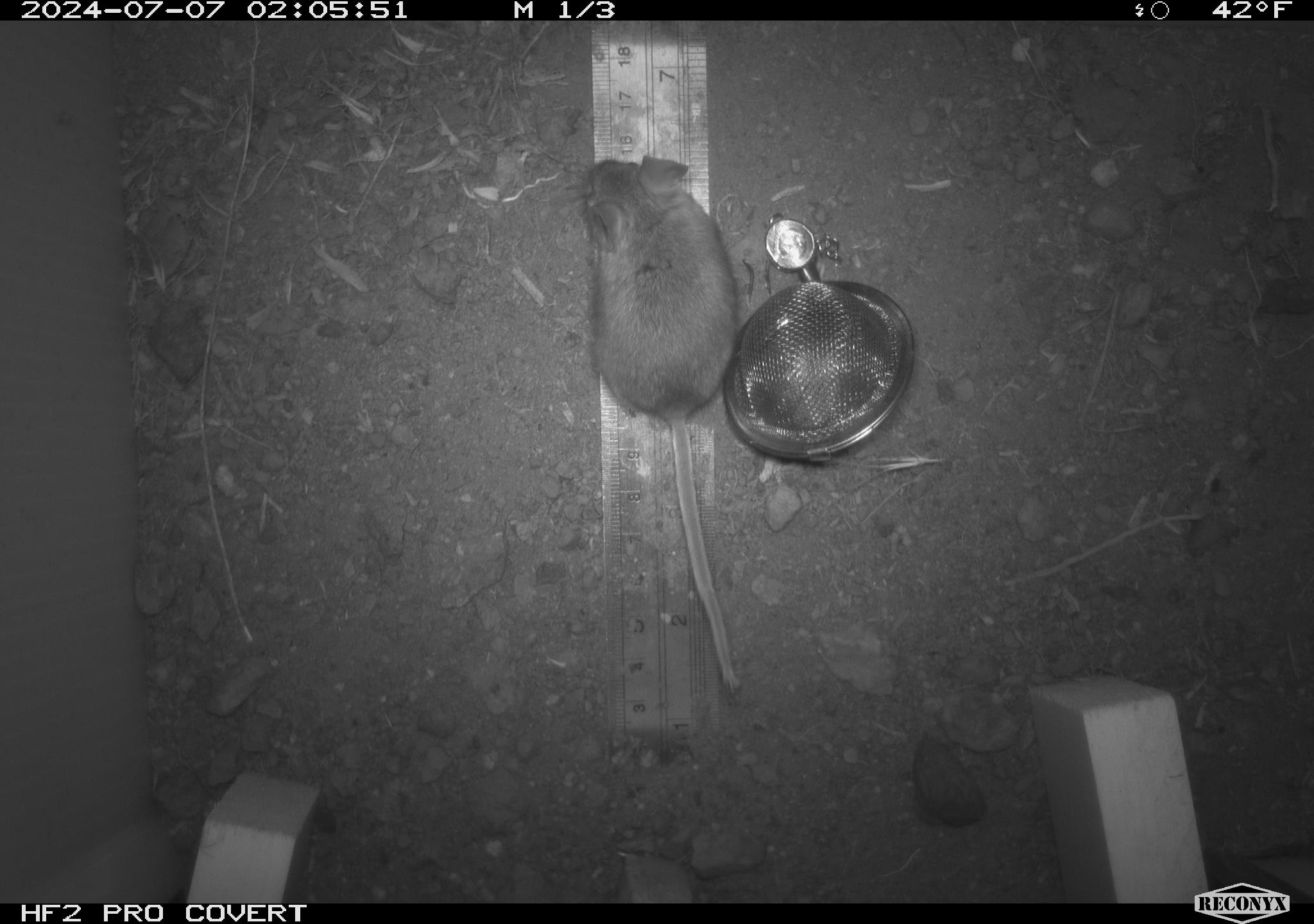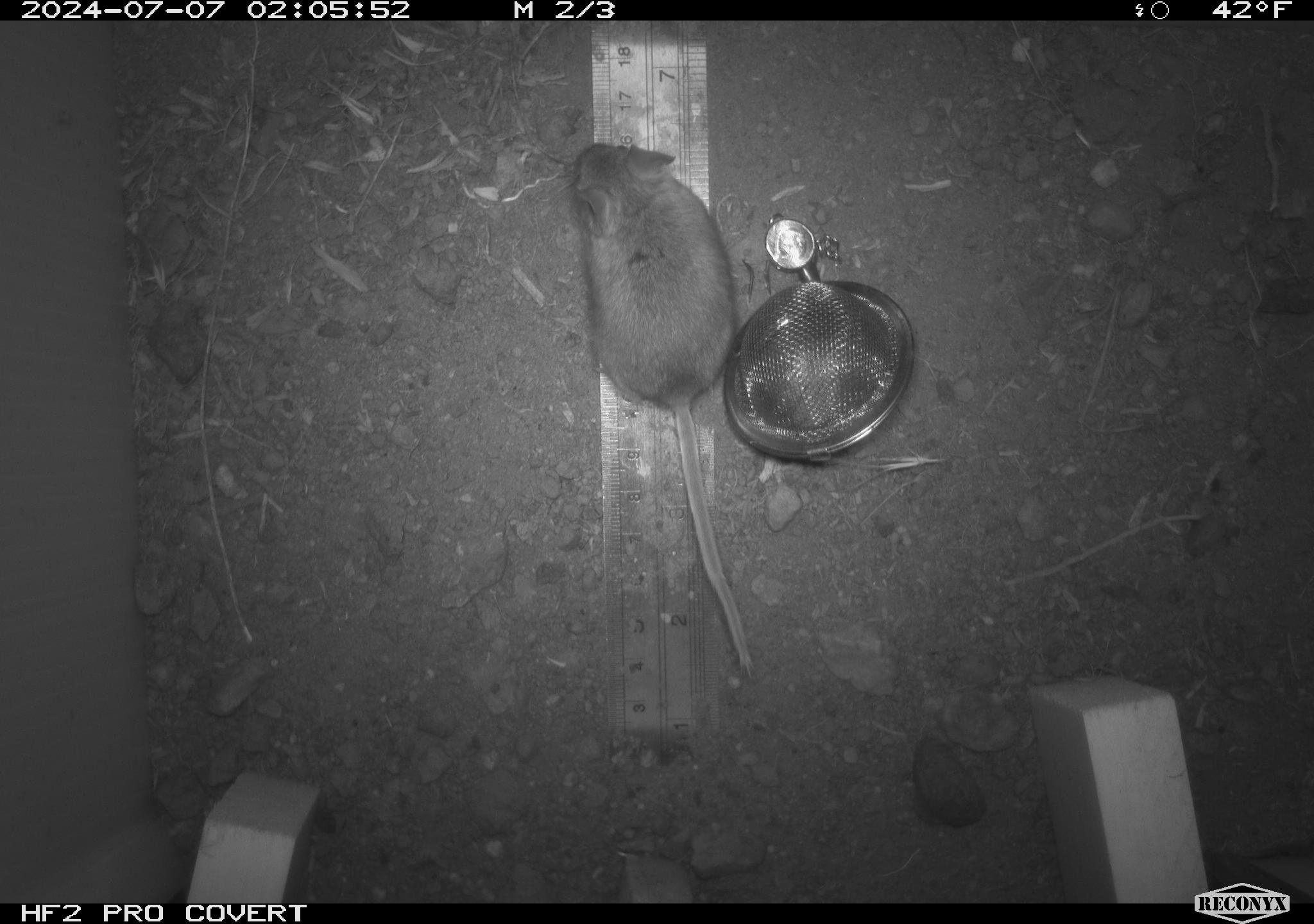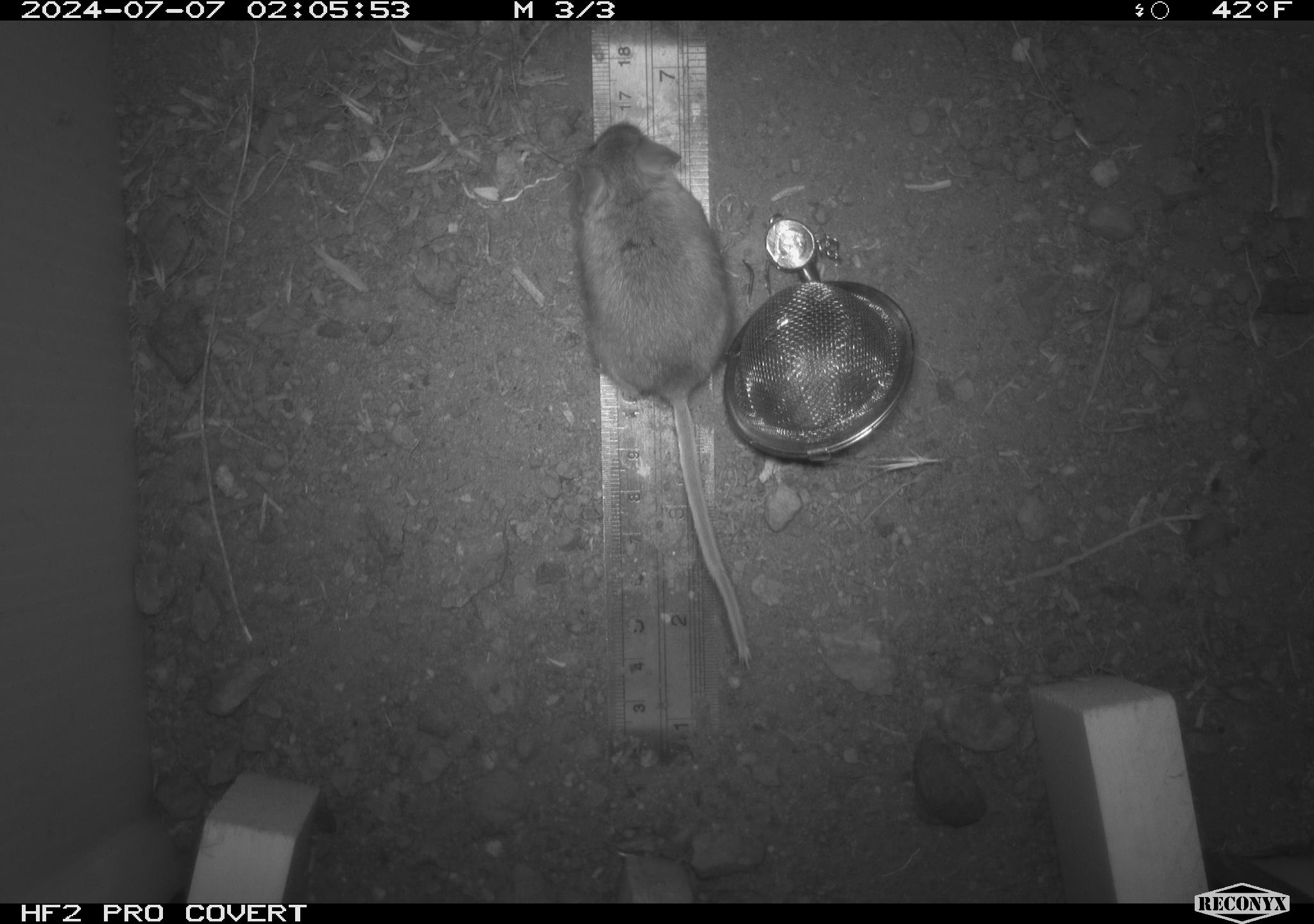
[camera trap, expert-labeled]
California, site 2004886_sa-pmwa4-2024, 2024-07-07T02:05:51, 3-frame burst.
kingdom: Animalia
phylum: Chordata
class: Mammalia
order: Rodentia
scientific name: Rodentia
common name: mouse species